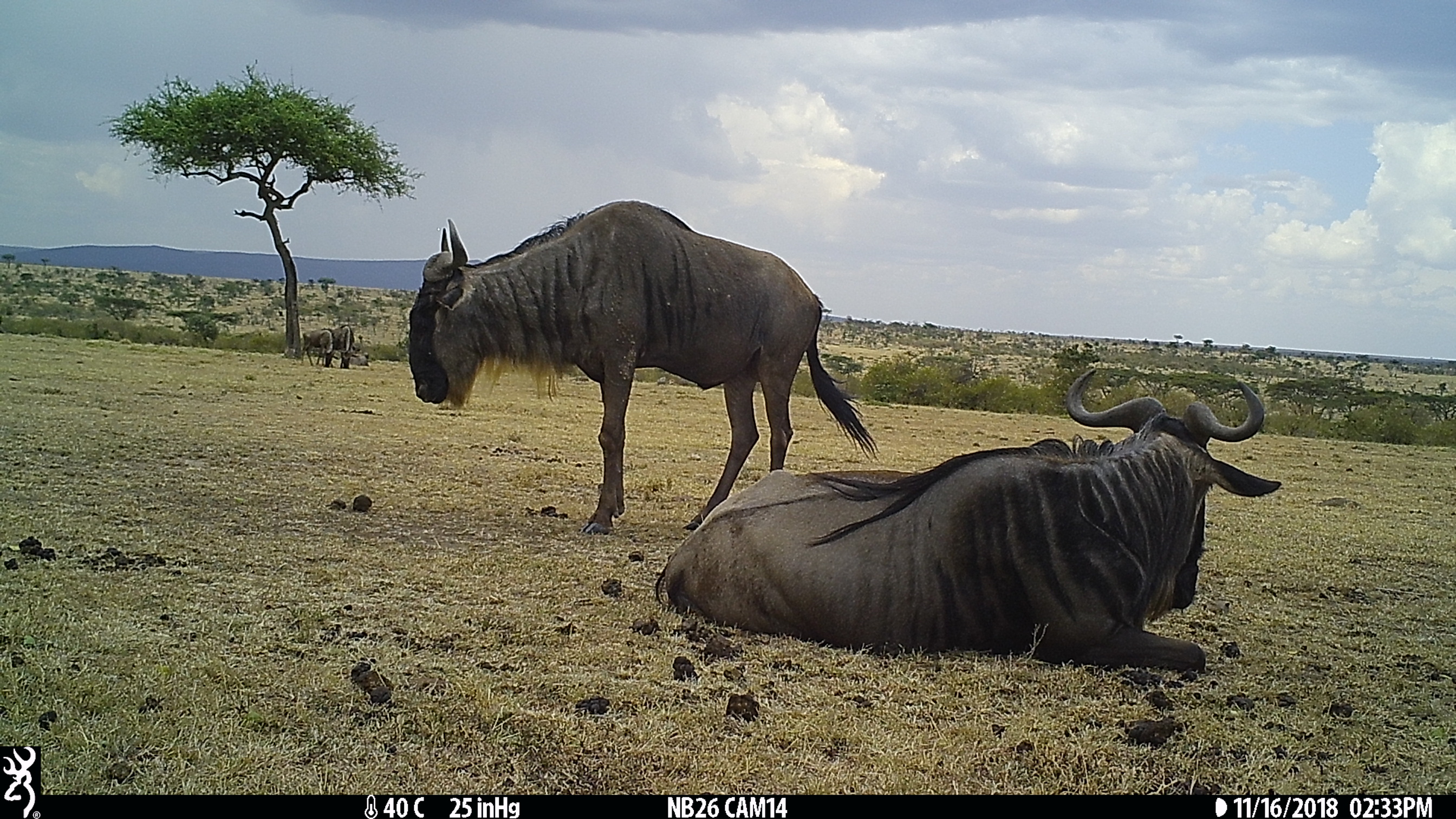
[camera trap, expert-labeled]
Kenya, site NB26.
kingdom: Animalia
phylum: Chordata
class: Mammalia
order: Artiodactyla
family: Bovidae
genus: Connochaetes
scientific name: Connochaetes taurinus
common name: blue wildebeest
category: wildebeest